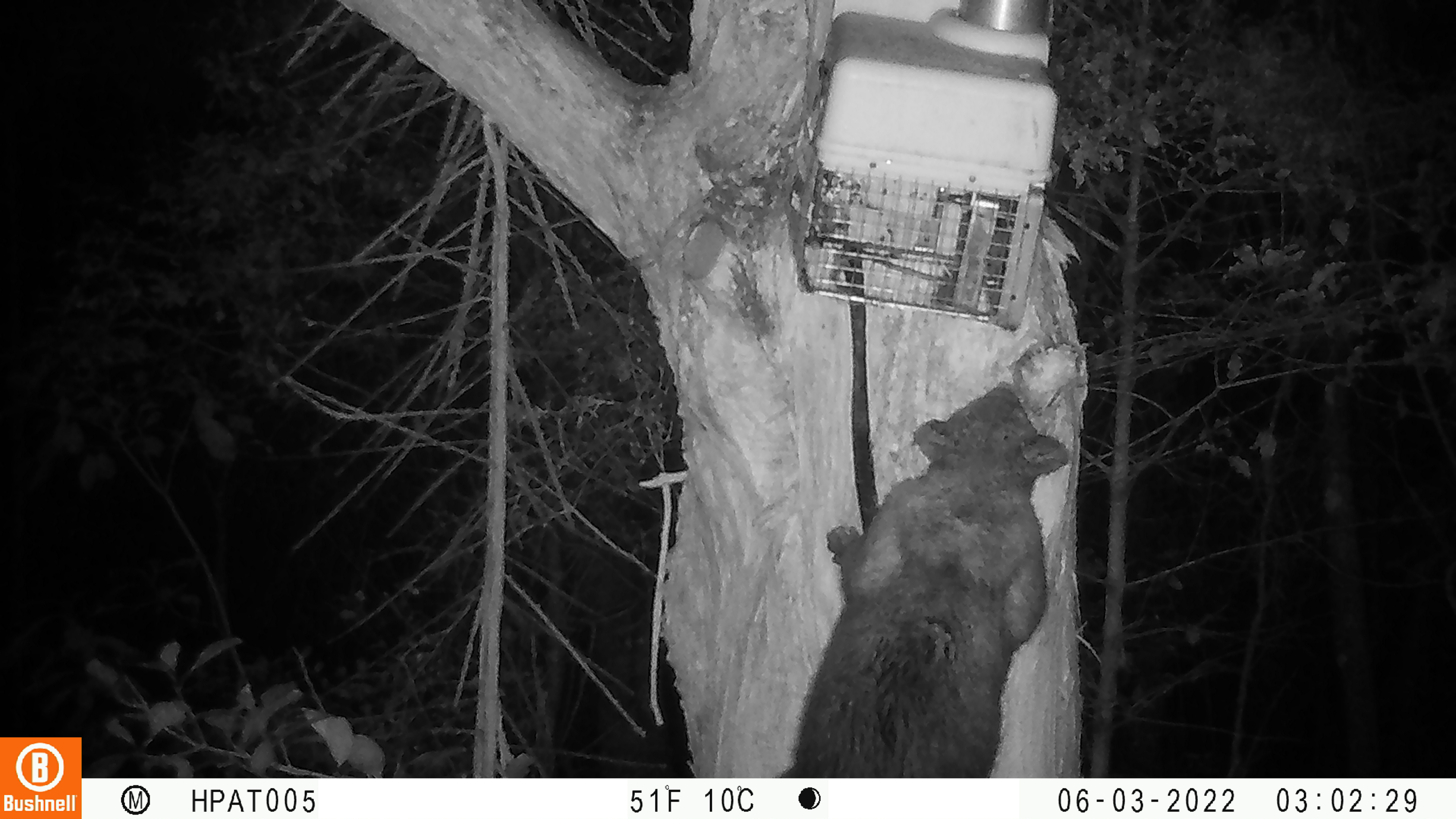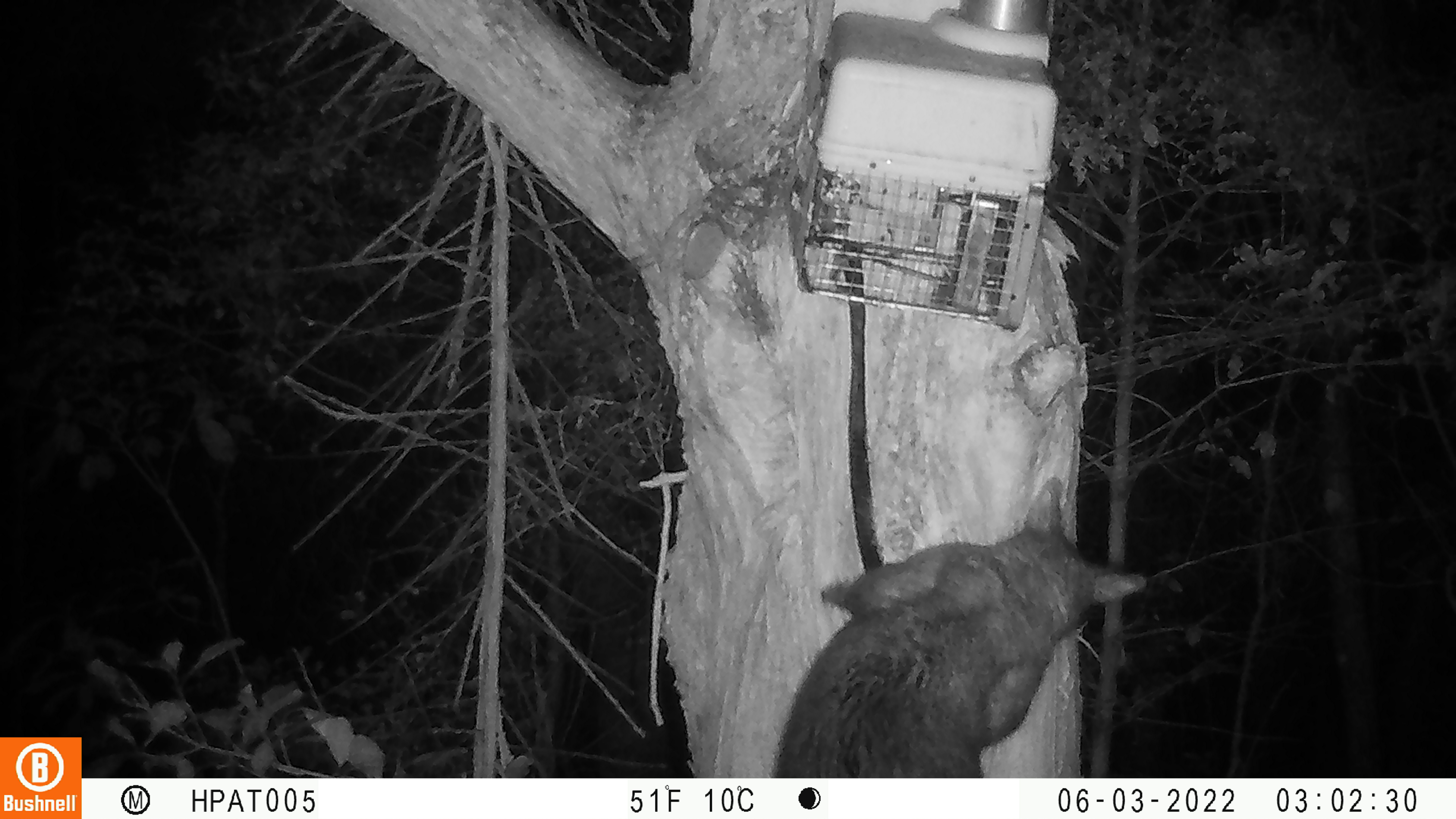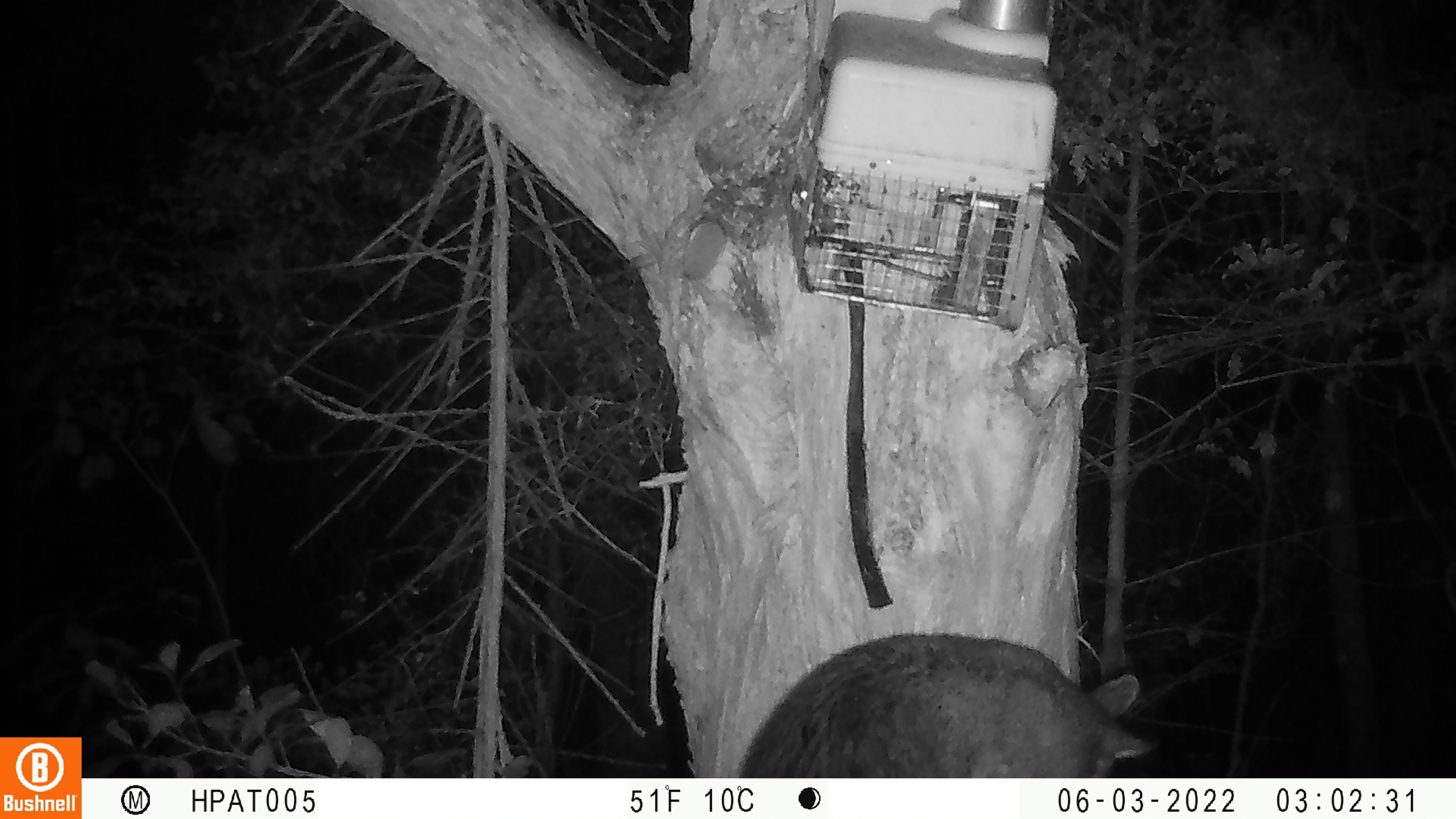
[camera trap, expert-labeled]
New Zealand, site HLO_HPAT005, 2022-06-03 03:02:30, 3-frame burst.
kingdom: Animalia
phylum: Chordata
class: Mammalia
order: Diprotodontia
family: Phalangeridae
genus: Trichosurus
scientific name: Trichosurus vulpecula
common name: common brushtail possum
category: possum